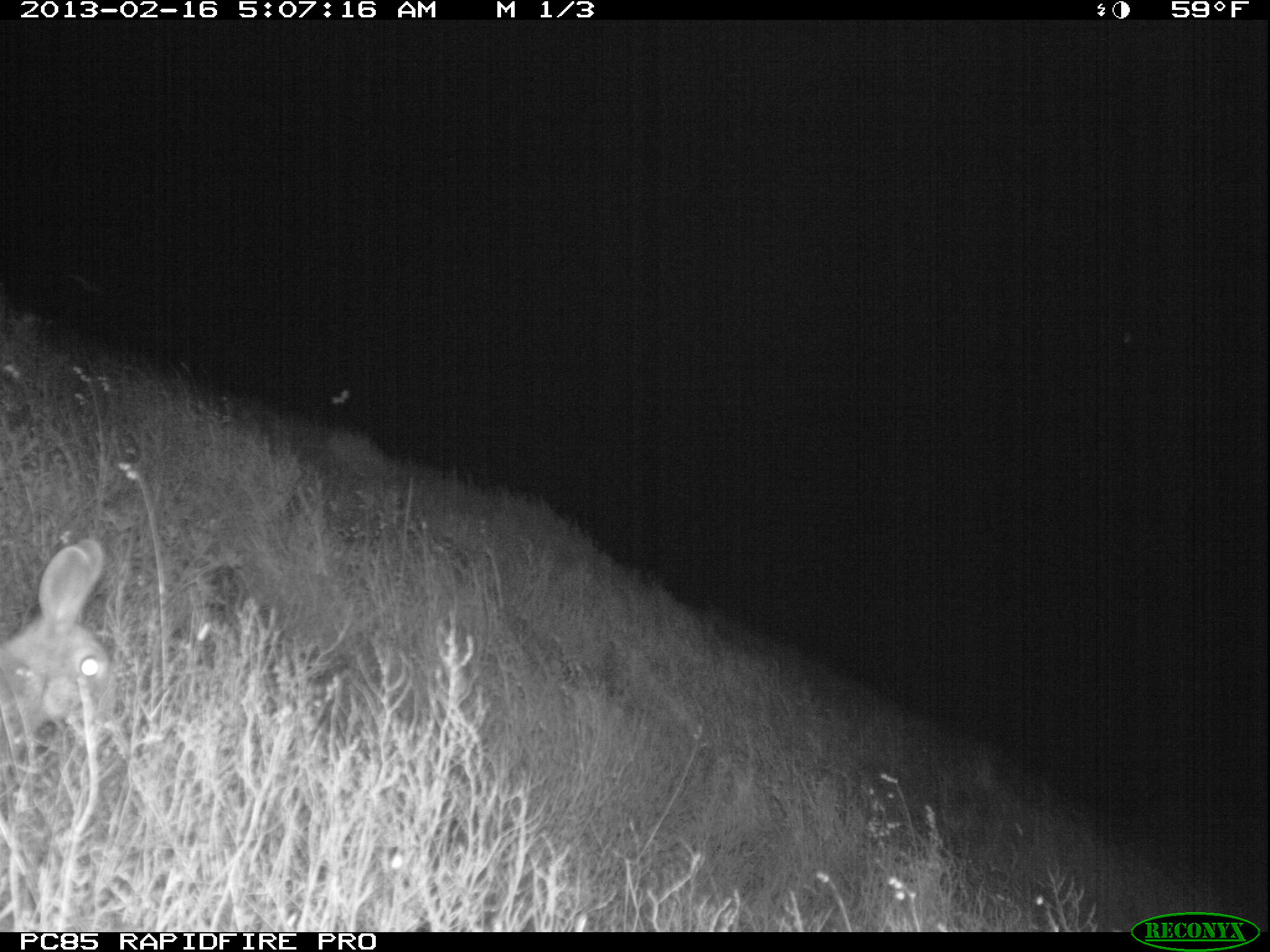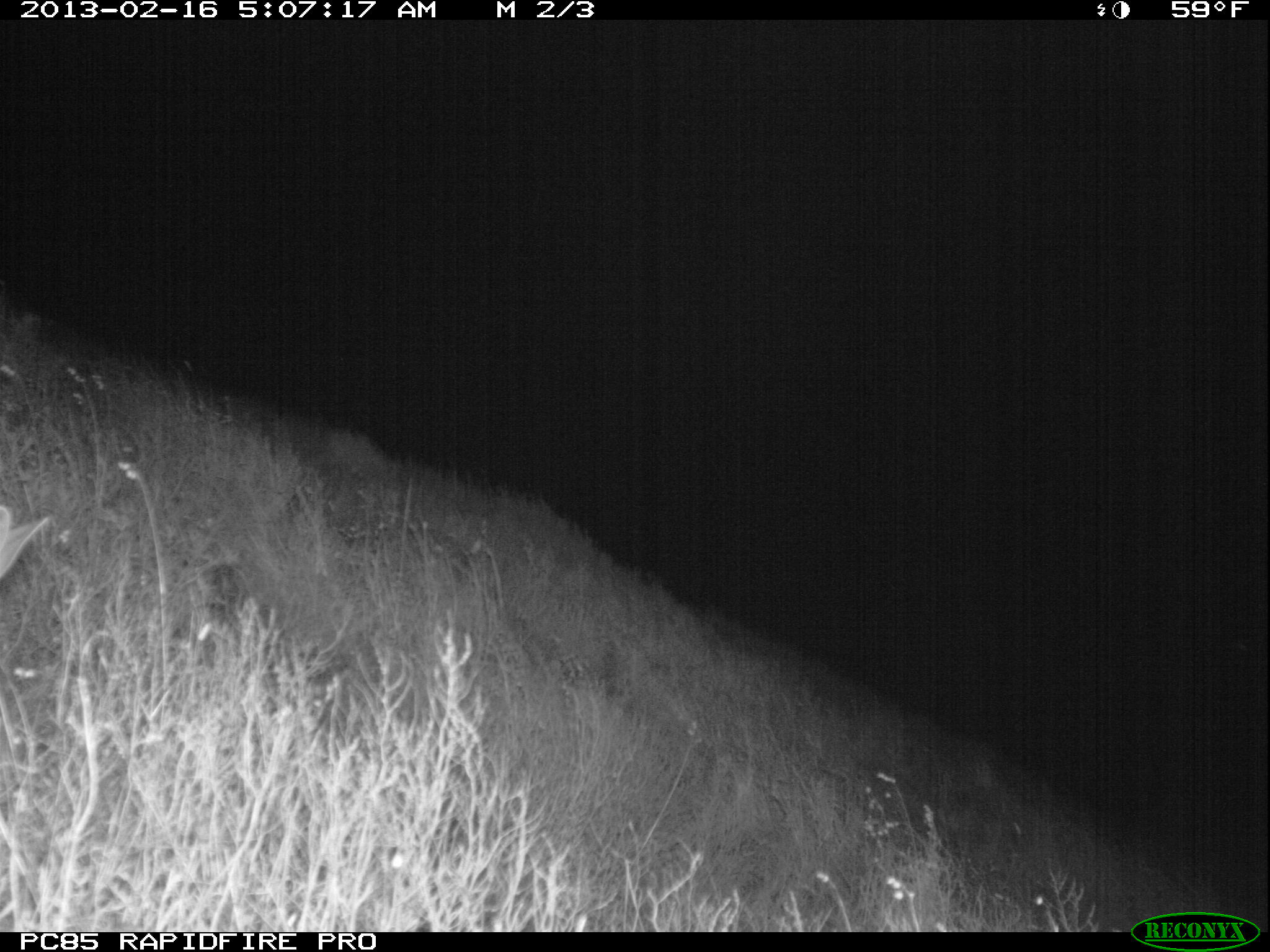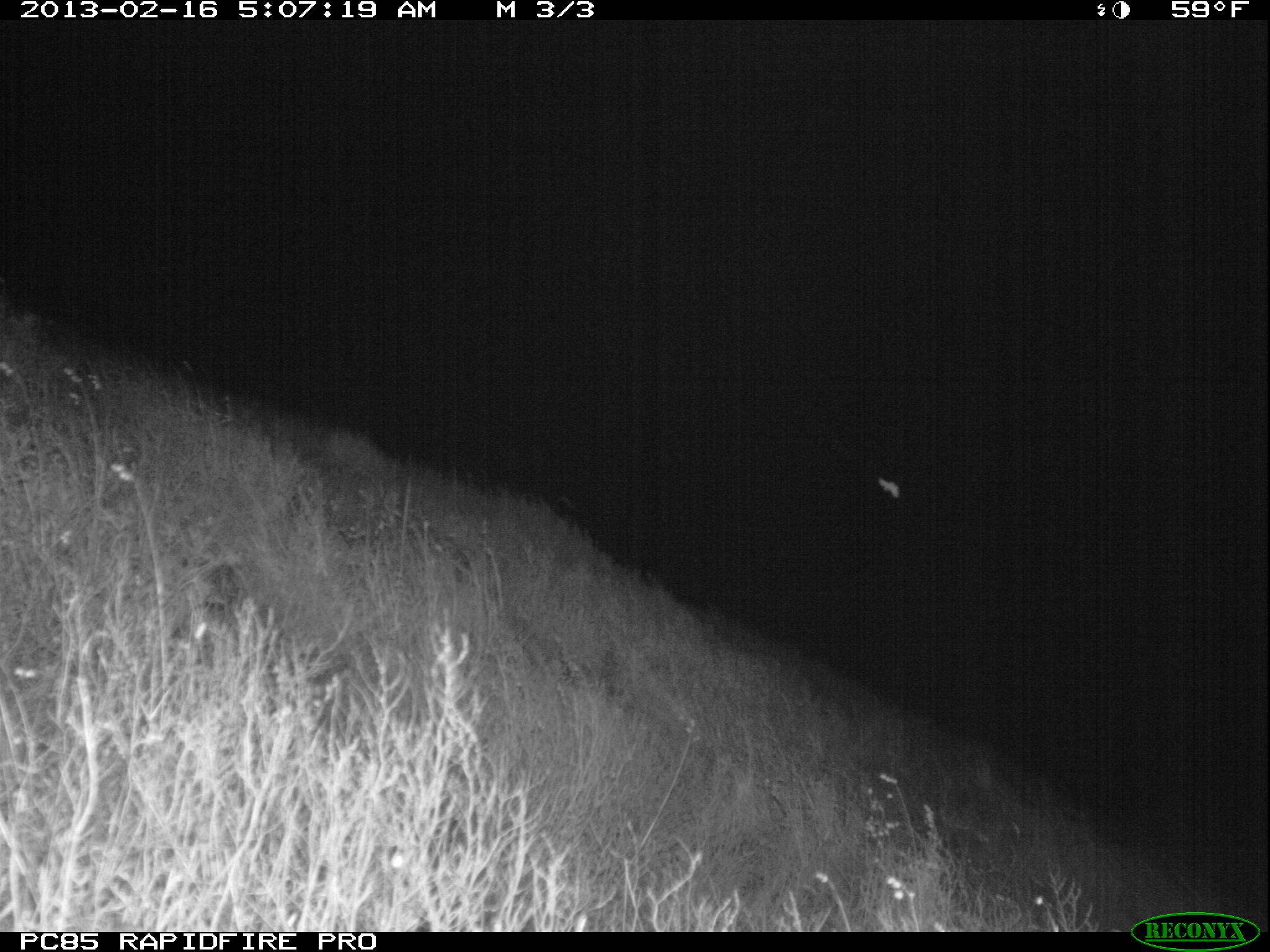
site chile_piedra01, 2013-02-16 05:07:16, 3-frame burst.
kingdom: Animalia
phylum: Chordata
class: Mammalia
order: Lagomorpha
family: Leporidae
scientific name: Leporidae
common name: rabbits and hares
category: rabbit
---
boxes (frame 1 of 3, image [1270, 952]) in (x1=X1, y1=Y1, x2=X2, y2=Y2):
rabbit: (x1=1, y1=537, x2=117, y2=763)
unknown: (x1=327, y1=387, x2=350, y2=410)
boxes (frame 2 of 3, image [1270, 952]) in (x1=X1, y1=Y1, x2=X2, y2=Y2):
rabbit: (x1=0, y1=495, x2=43, y2=593)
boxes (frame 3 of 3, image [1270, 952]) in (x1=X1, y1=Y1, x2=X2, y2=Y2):
unknown: (x1=878, y1=477, x2=902, y2=500)